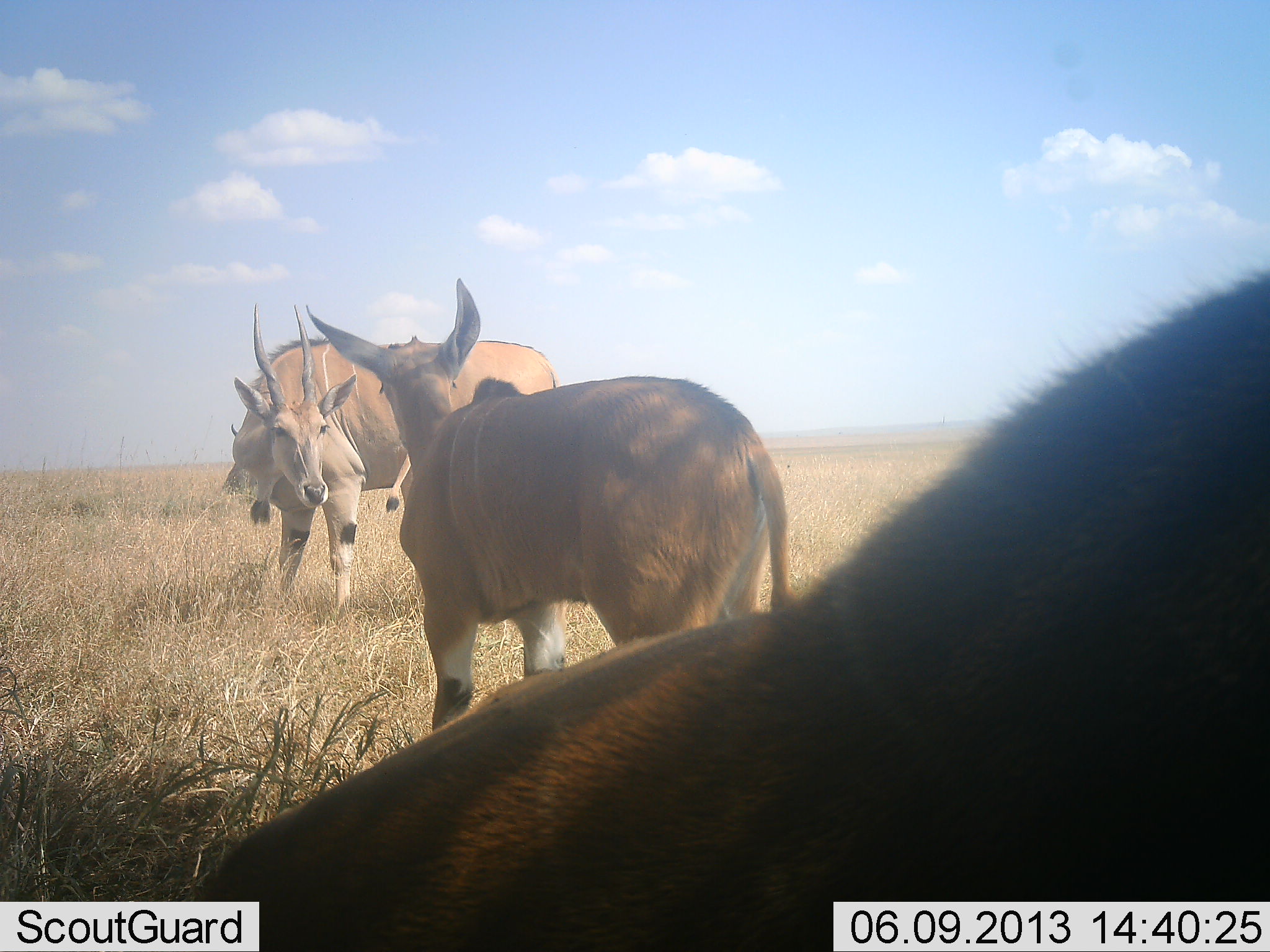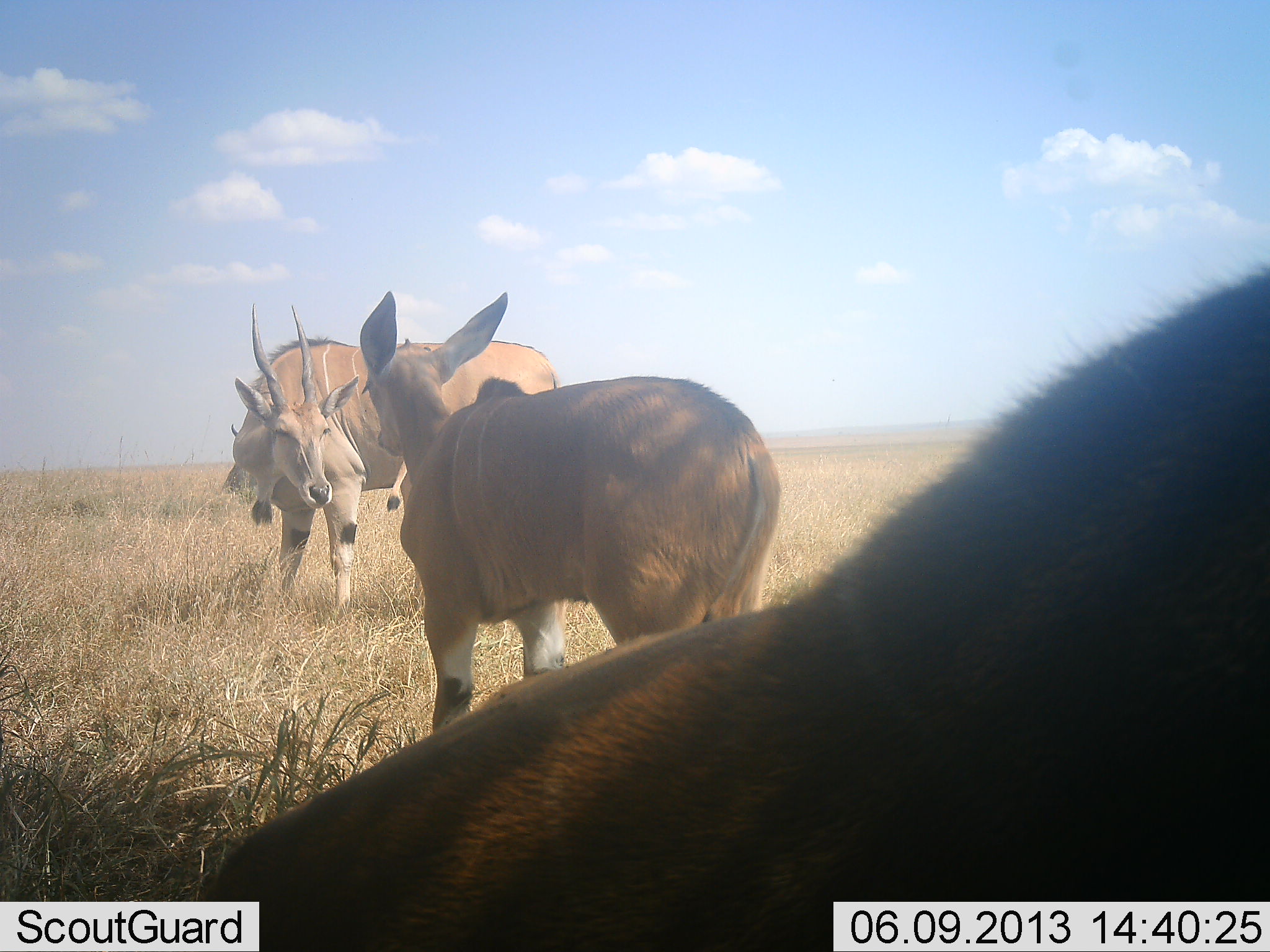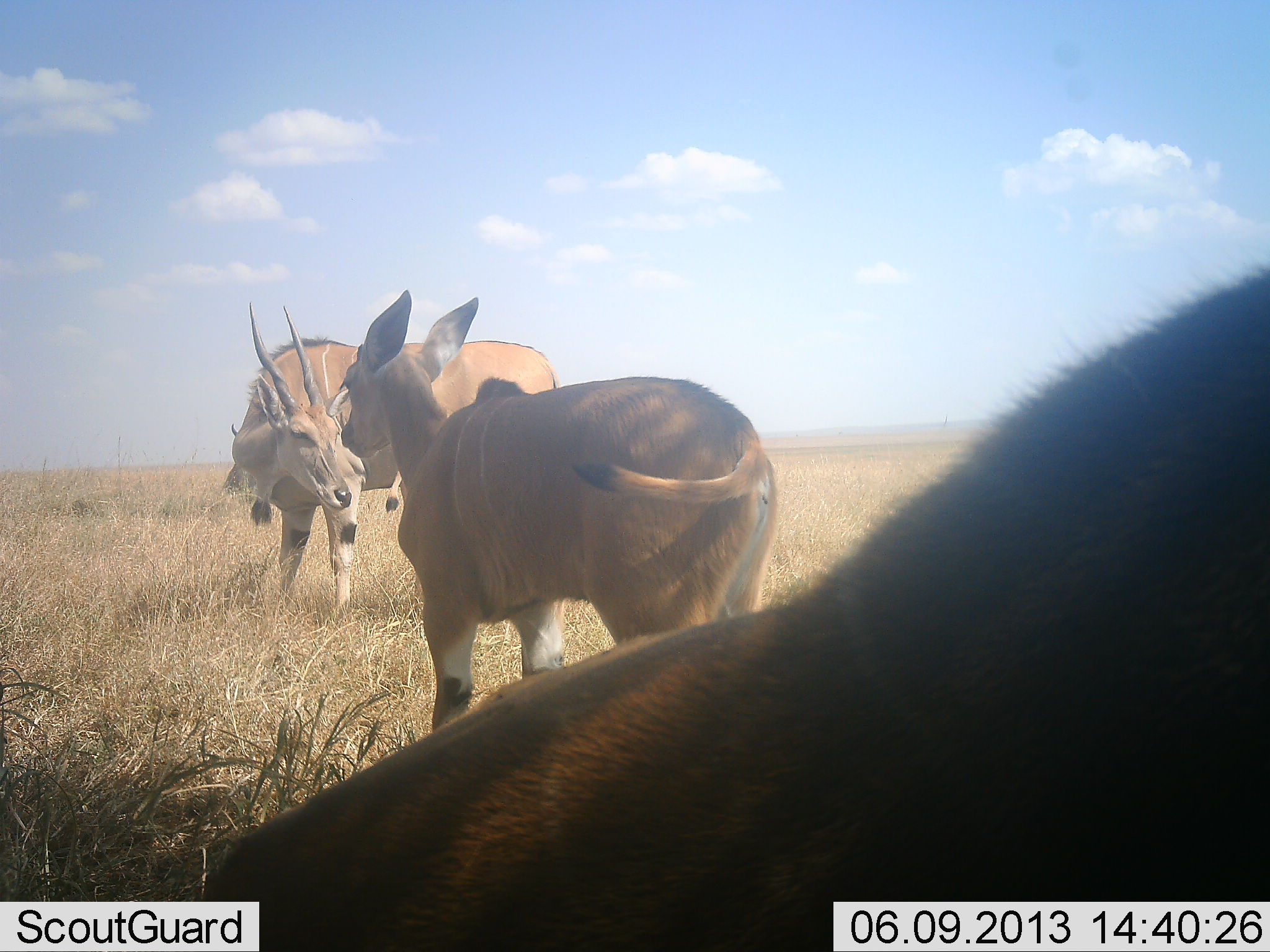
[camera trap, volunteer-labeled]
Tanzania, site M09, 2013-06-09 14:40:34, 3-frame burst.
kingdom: Animalia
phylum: Chordata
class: Mammalia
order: Artiodactyla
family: Bovidae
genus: Tragelaphus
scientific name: Tragelaphus oryx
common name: eland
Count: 3.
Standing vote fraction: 100%.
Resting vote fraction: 10%.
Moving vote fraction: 0%.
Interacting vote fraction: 20%.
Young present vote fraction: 30%.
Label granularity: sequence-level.